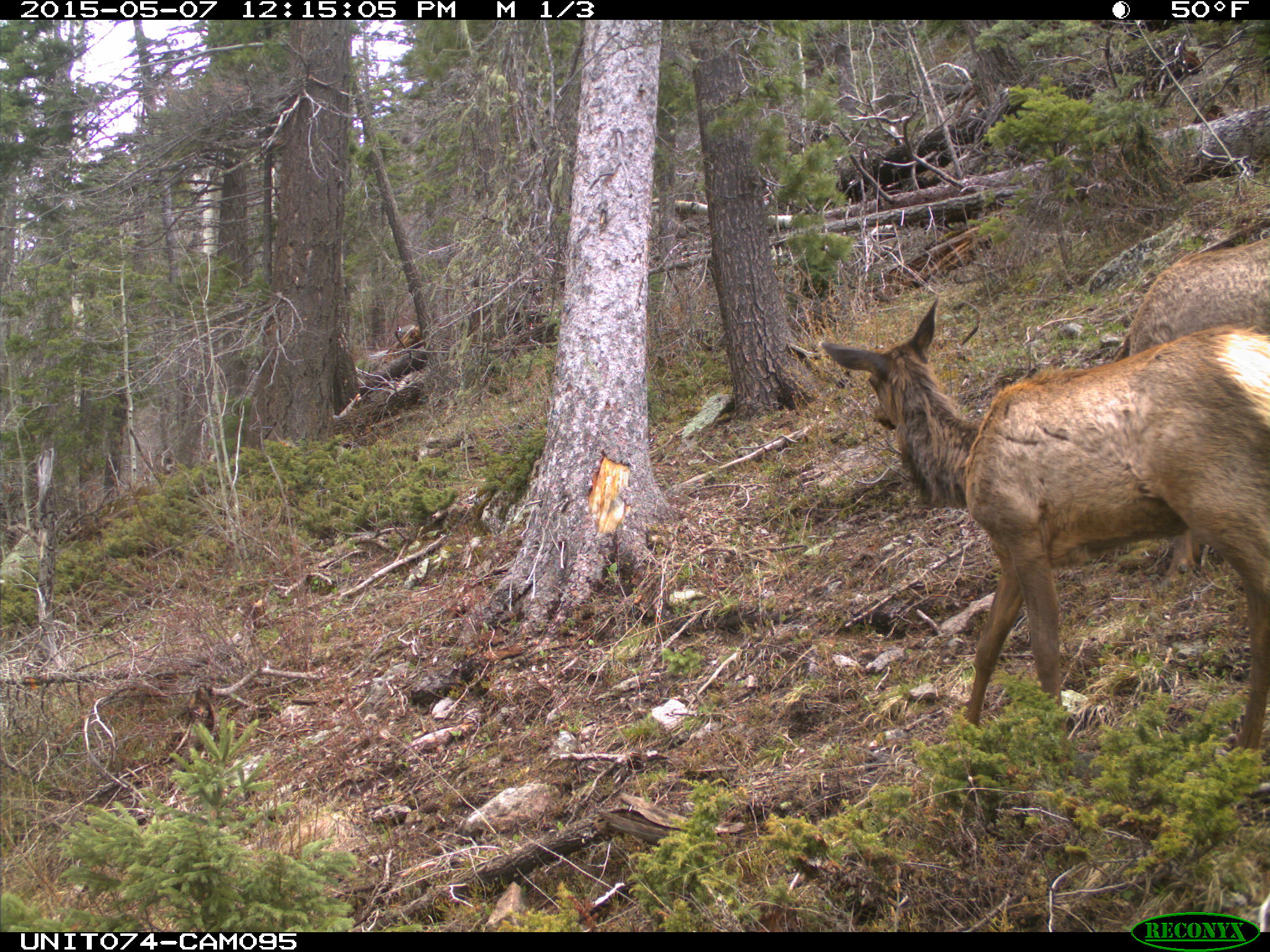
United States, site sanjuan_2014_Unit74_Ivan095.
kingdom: Animalia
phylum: Chordata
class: Mammalia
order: Artiodactyla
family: Cervidae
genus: Cervus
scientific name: Cervus elaphus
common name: red deer